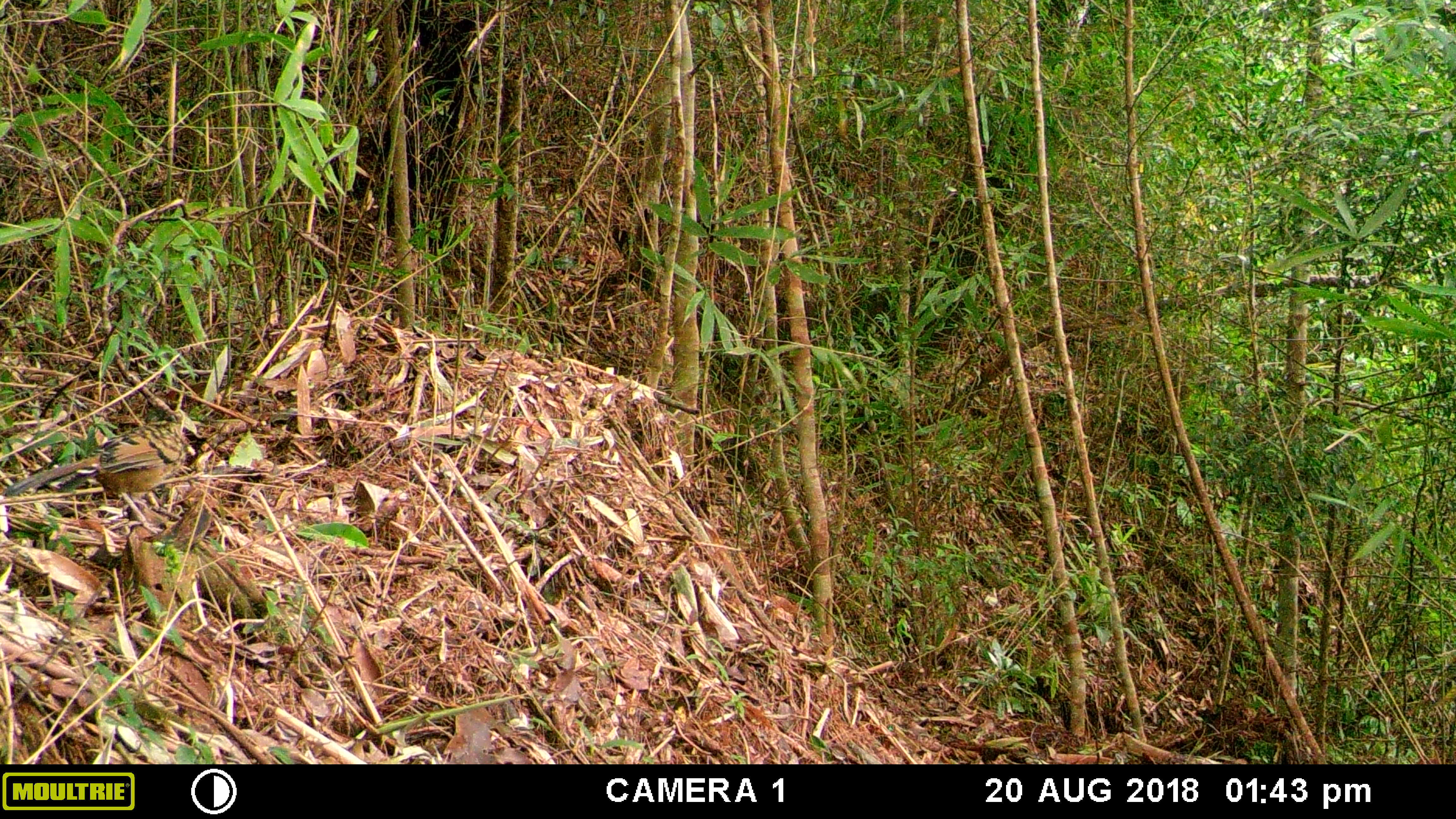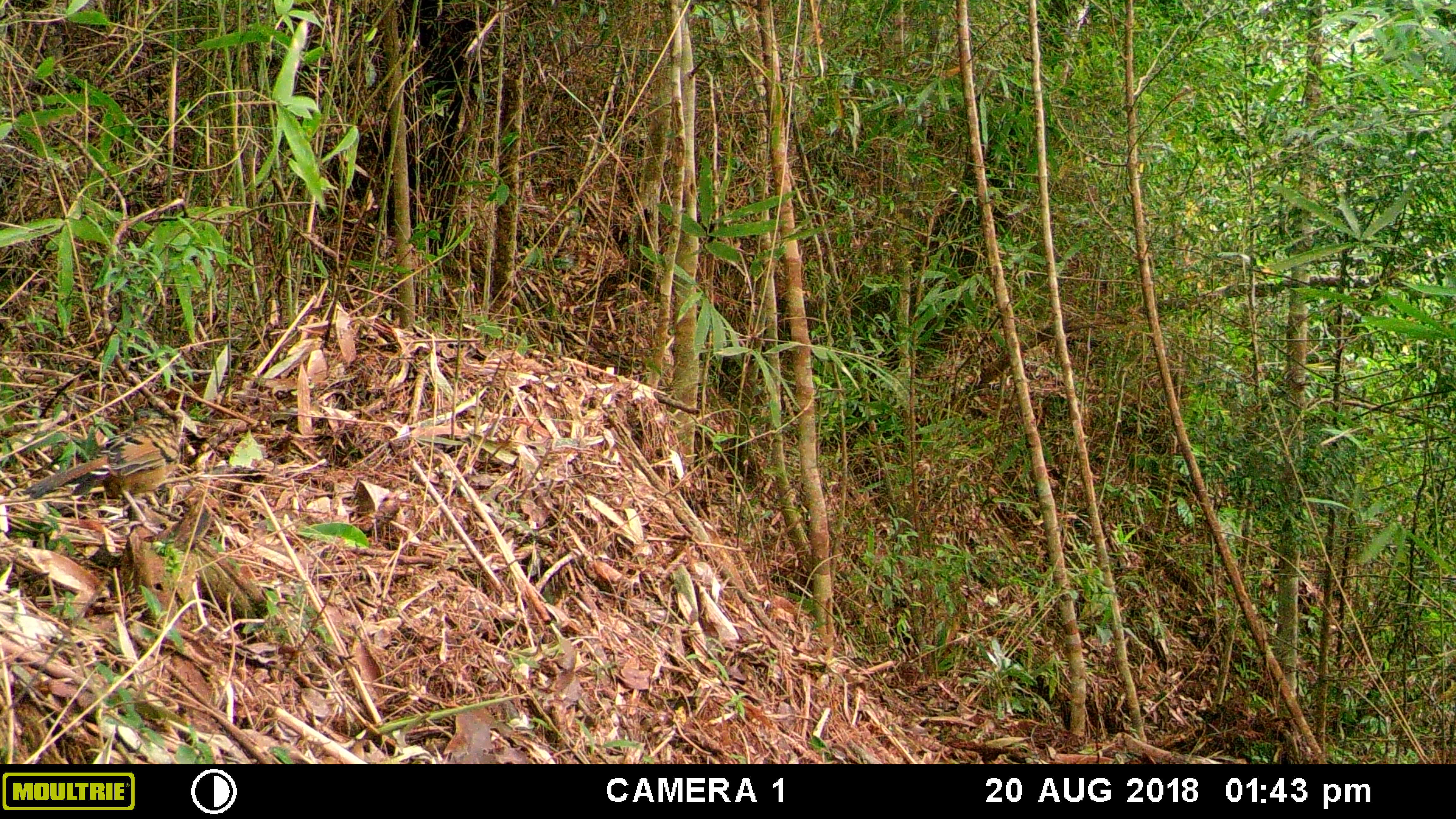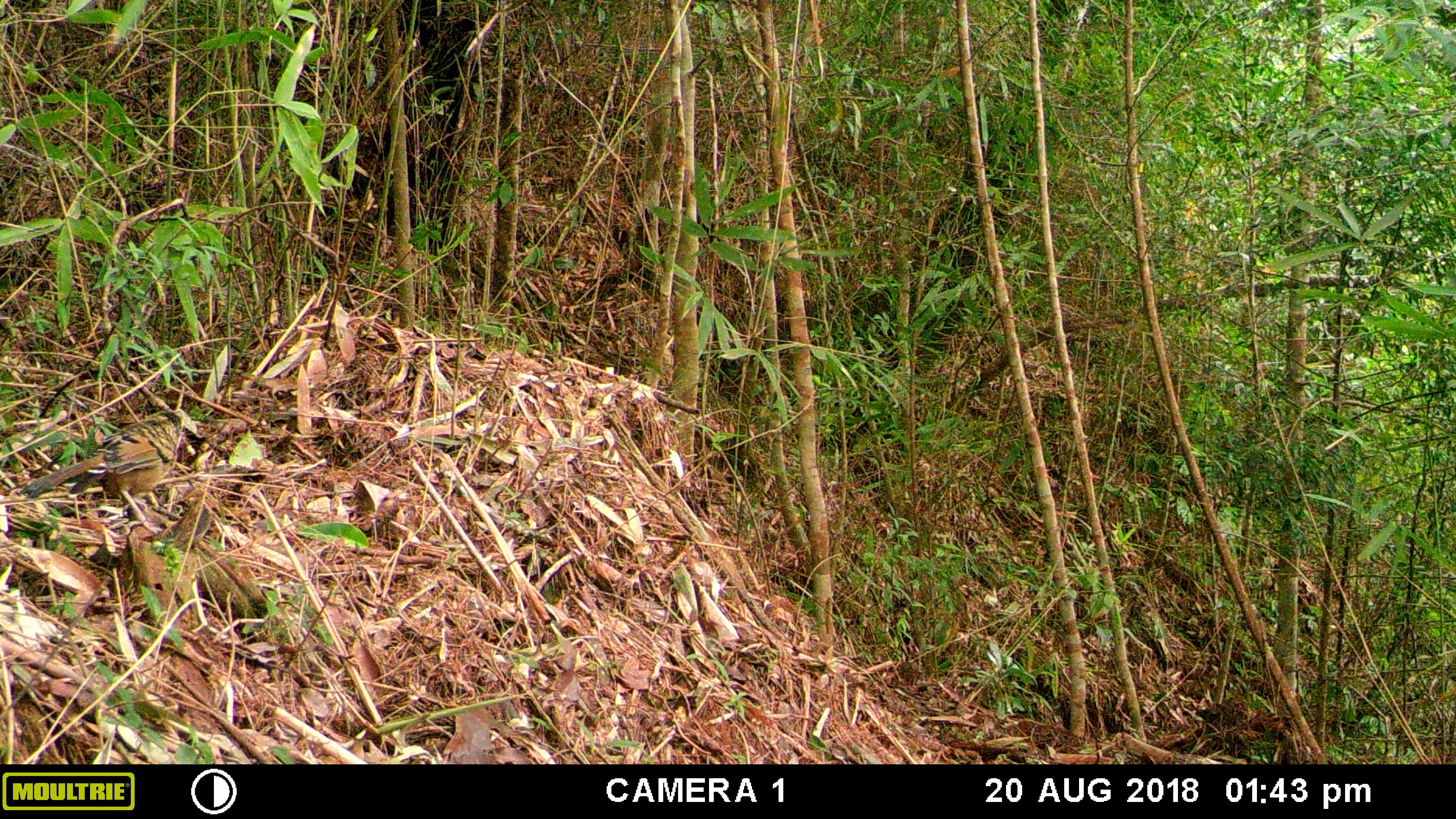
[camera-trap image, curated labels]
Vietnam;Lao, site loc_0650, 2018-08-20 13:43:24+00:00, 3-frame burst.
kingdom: Animalia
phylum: Chordata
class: Aves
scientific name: Aves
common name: bird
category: unidentified bird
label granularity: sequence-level